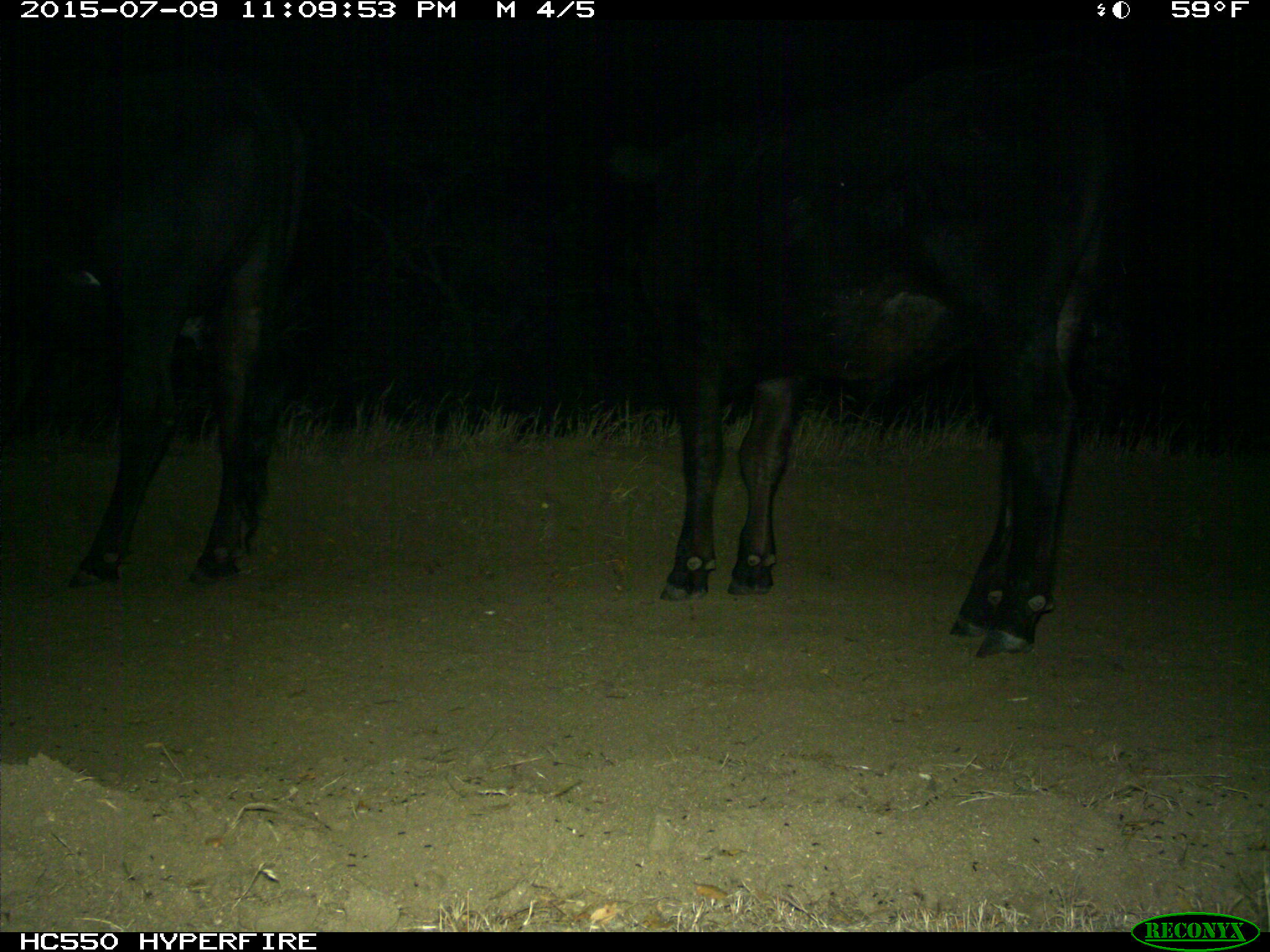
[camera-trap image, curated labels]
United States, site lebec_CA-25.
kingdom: Animalia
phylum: Chordata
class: Mammalia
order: Artiodactyla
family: Bovidae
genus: Bos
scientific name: Bos taurus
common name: domestic cow